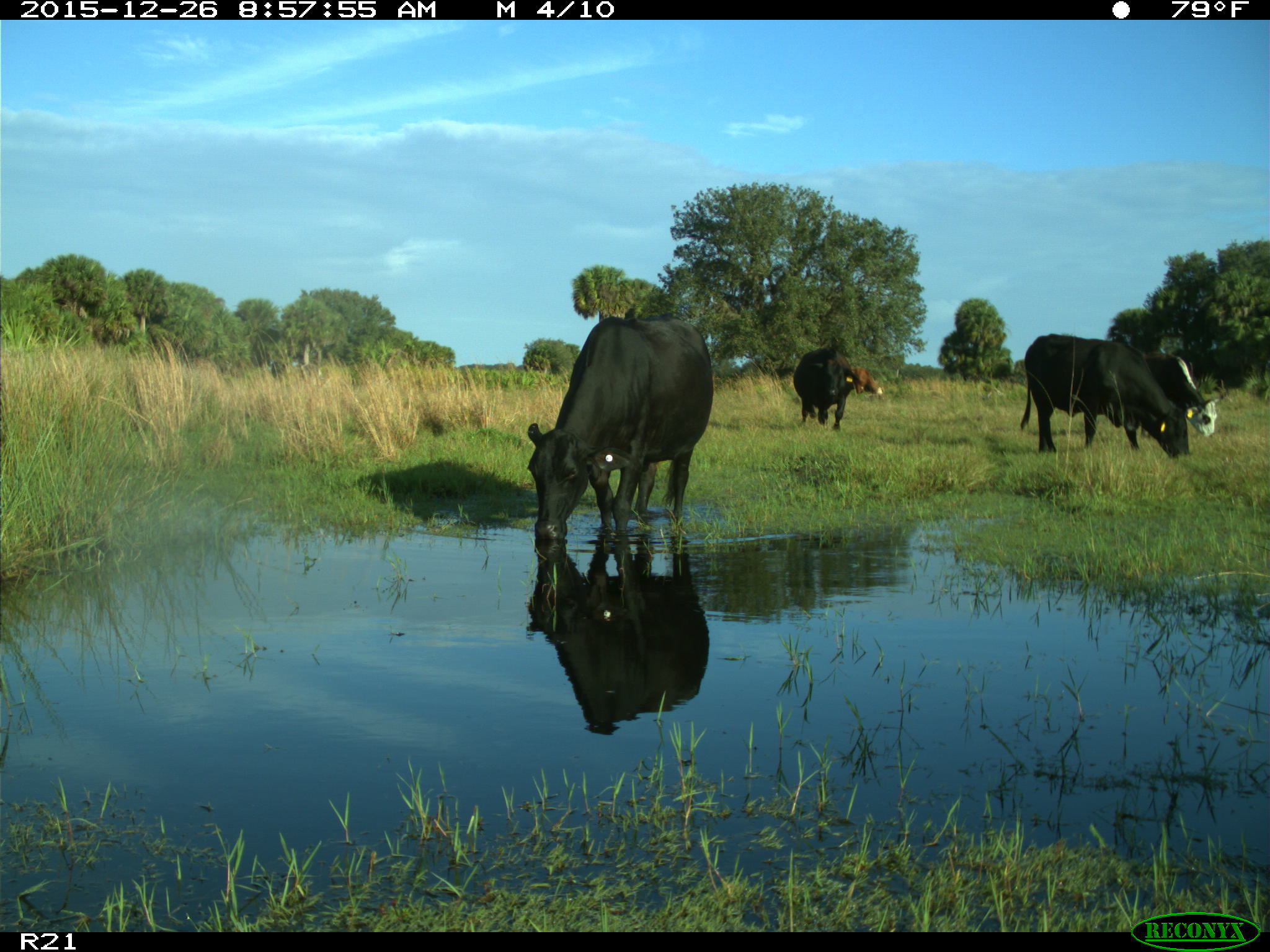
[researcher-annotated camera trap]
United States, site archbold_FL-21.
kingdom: Animalia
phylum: Chordata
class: Mammalia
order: Artiodactyla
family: Bovidae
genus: Bos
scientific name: Bos taurus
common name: domestic cow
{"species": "Bos taurus (domestic cow)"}